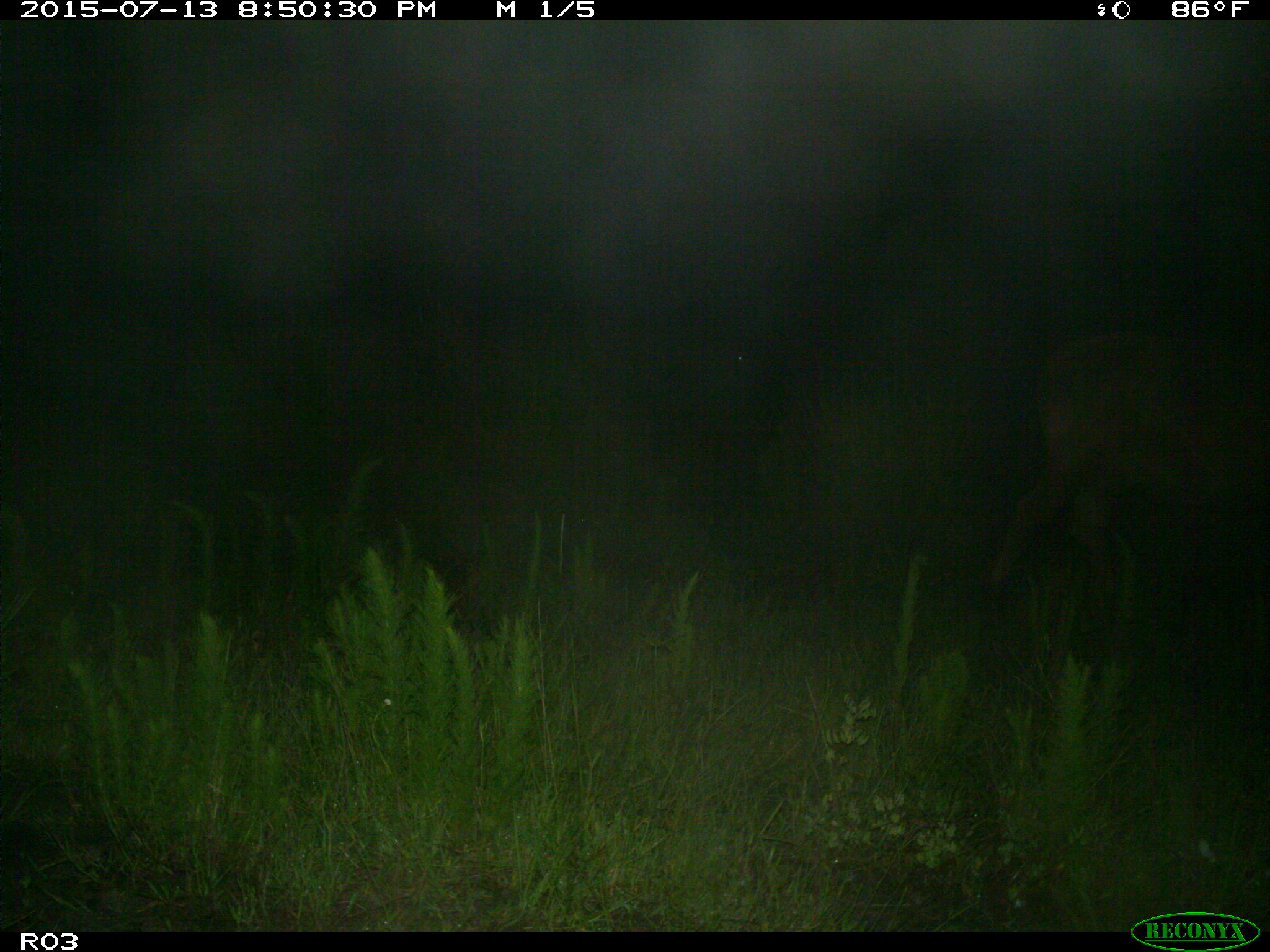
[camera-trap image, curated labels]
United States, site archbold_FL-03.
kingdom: Animalia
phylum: Chordata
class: Mammalia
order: Artiodactyla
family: Bovidae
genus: Bos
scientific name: Bos taurus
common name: domestic cow